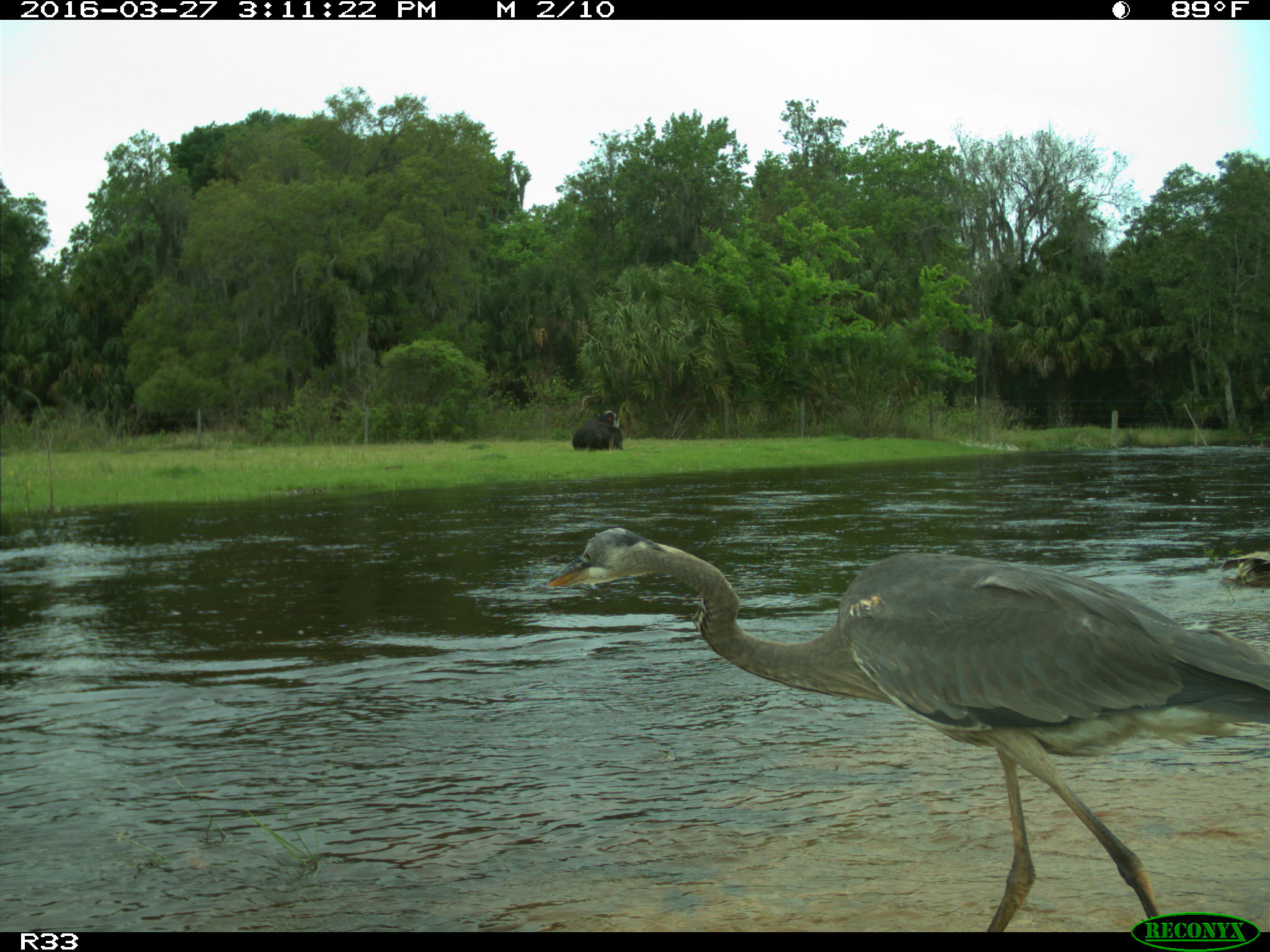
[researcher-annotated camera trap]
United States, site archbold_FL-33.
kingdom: Animalia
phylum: Chordata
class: Mammalia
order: Artiodactyla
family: Bovidae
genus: Bos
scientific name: Bos taurus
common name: domestic cow